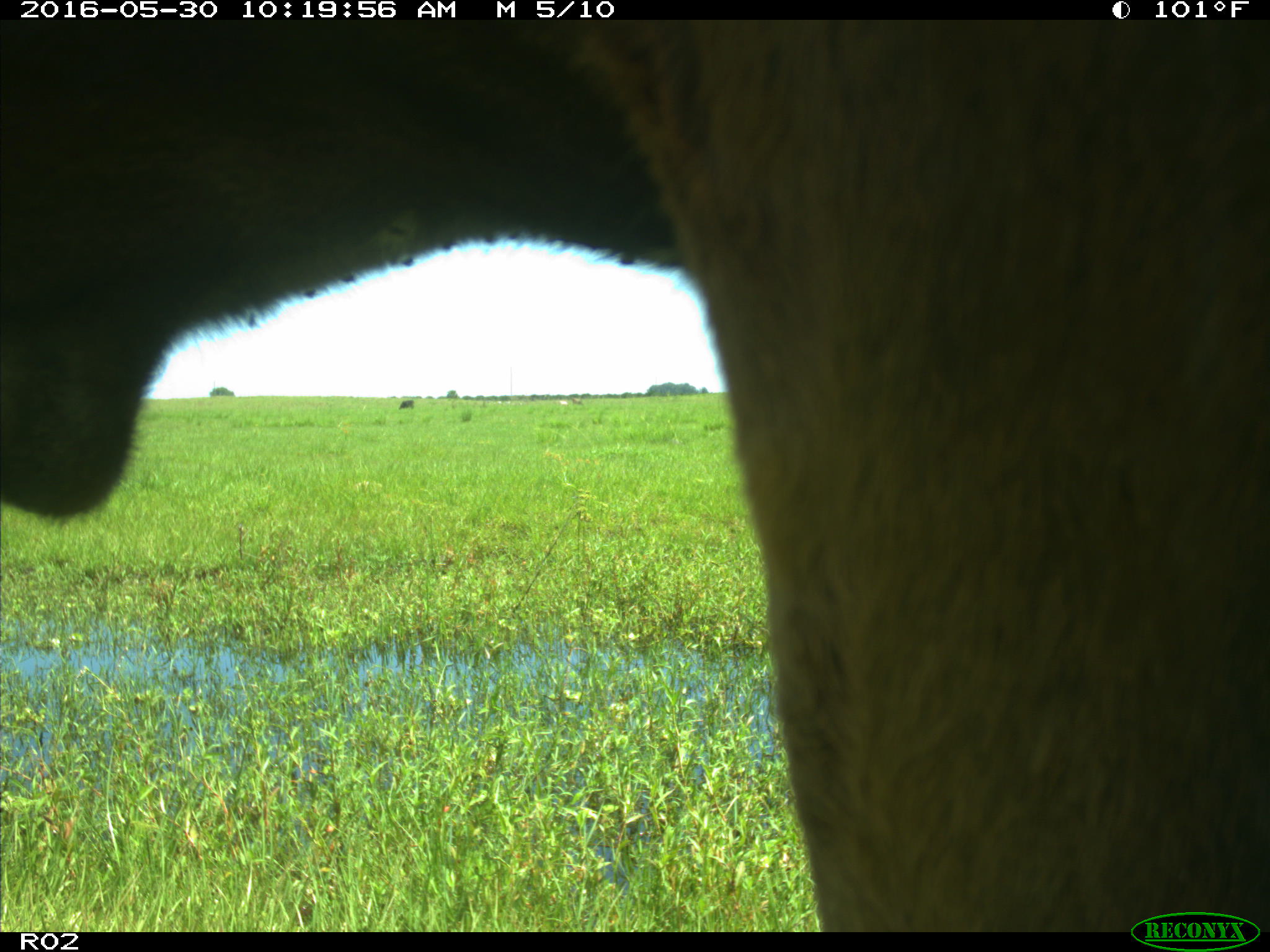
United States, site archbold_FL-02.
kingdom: Animalia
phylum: Chordata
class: Mammalia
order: Artiodactyla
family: Bovidae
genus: Bos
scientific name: Bos taurus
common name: domestic cow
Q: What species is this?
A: Bos taurus (domestic cow).